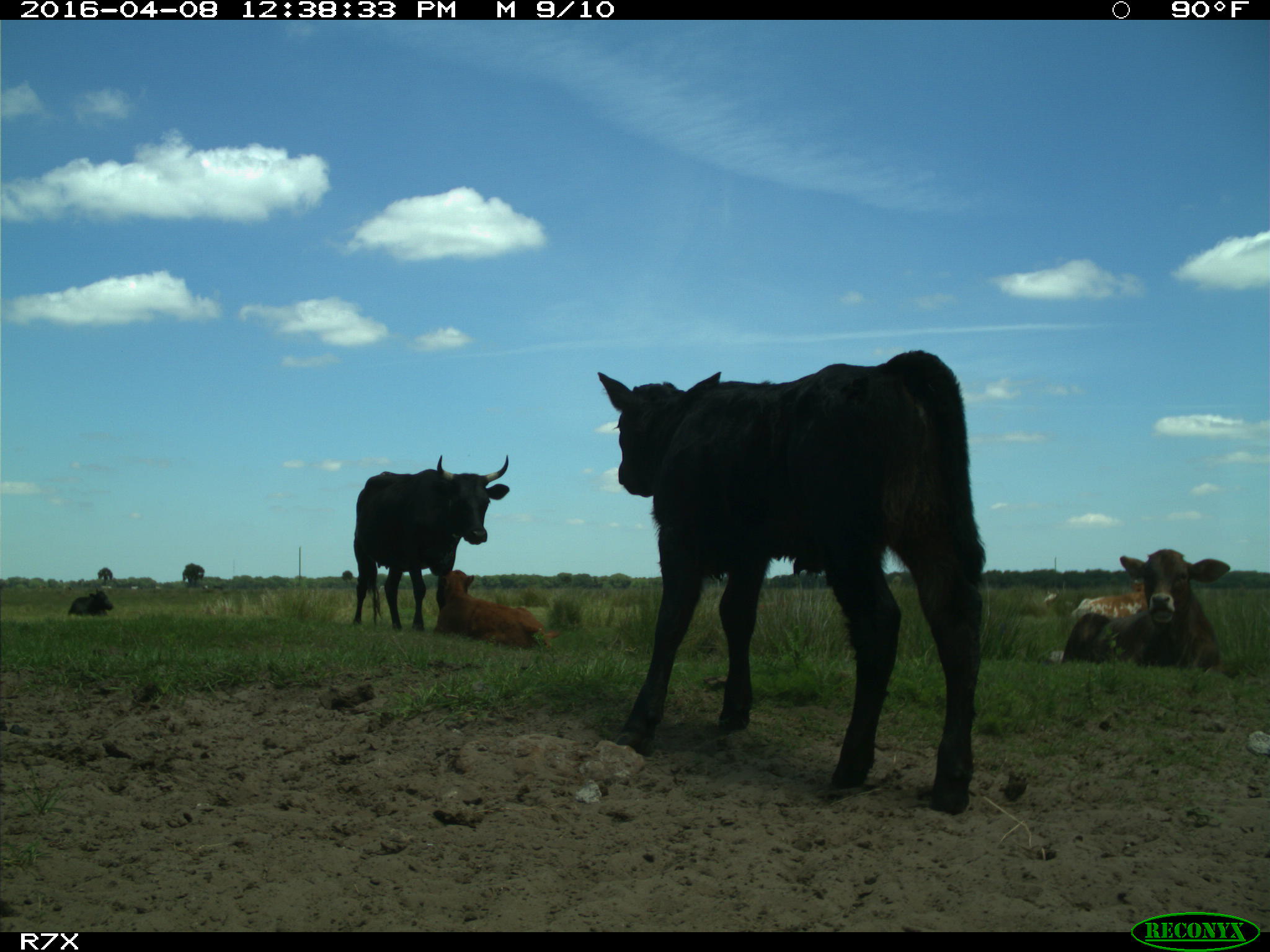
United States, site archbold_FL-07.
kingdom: Animalia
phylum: Chordata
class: Mammalia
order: Artiodactyla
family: Bovidae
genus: Bos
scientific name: Bos taurus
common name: domestic cow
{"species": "Bos taurus (domestic cow)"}